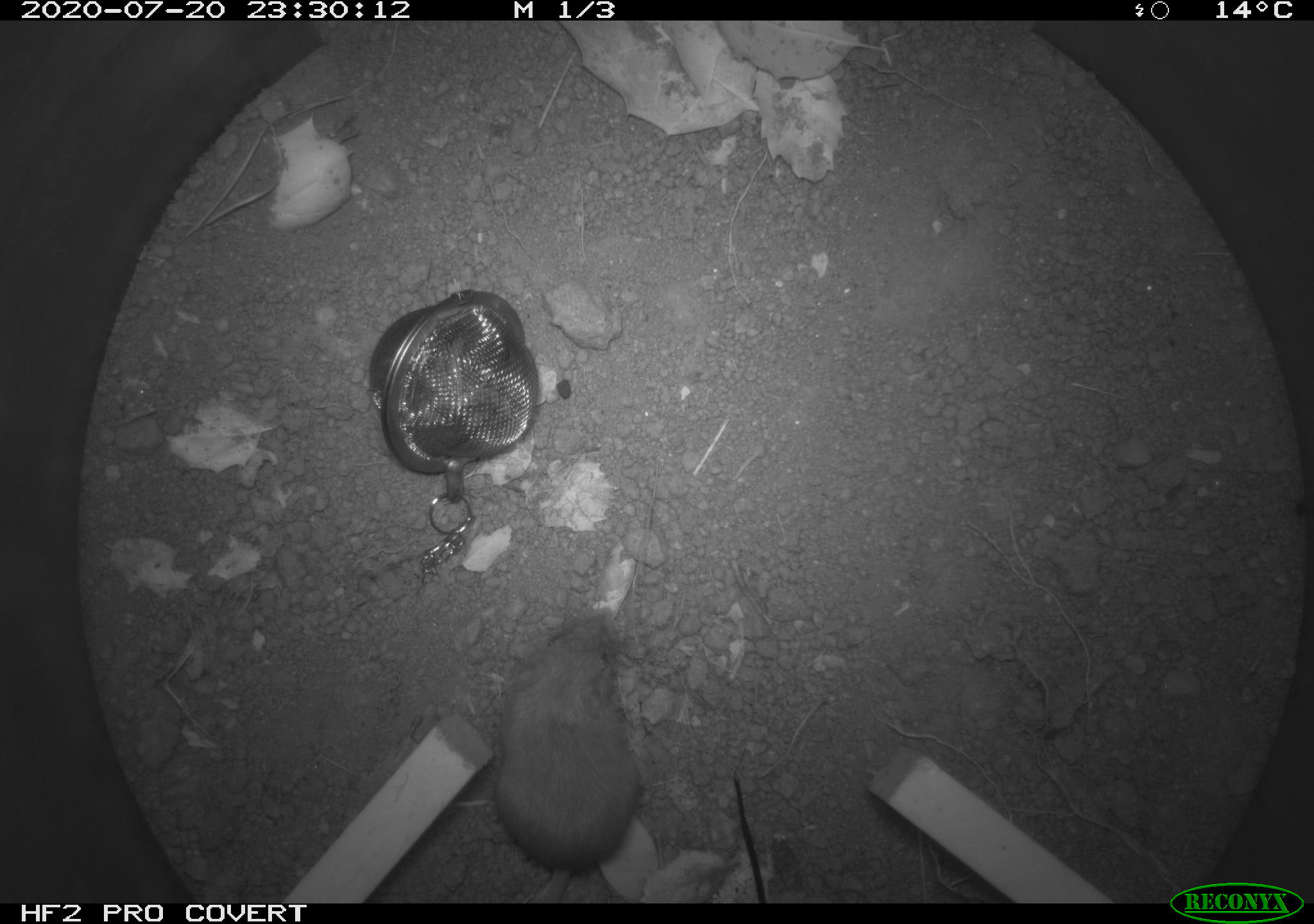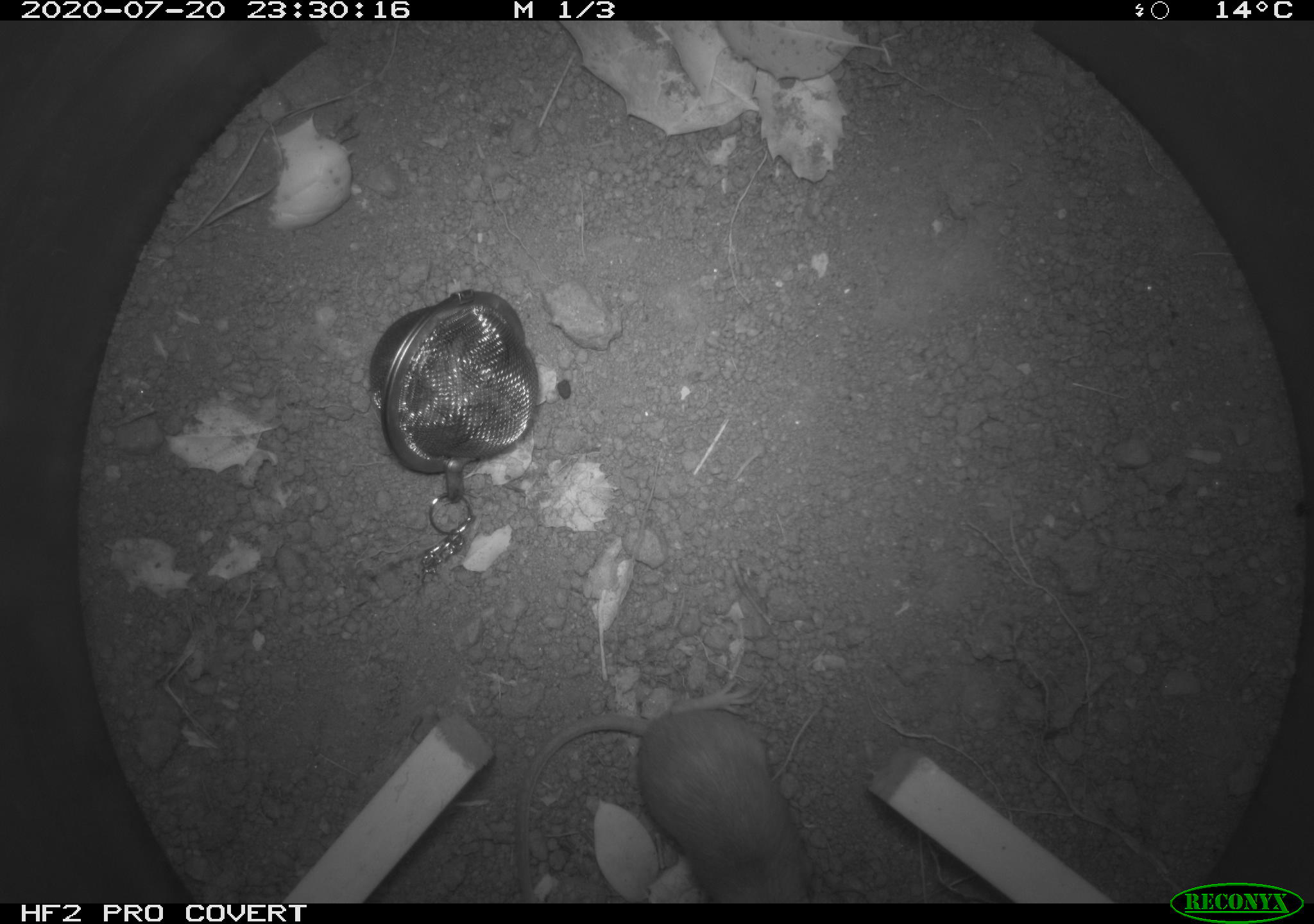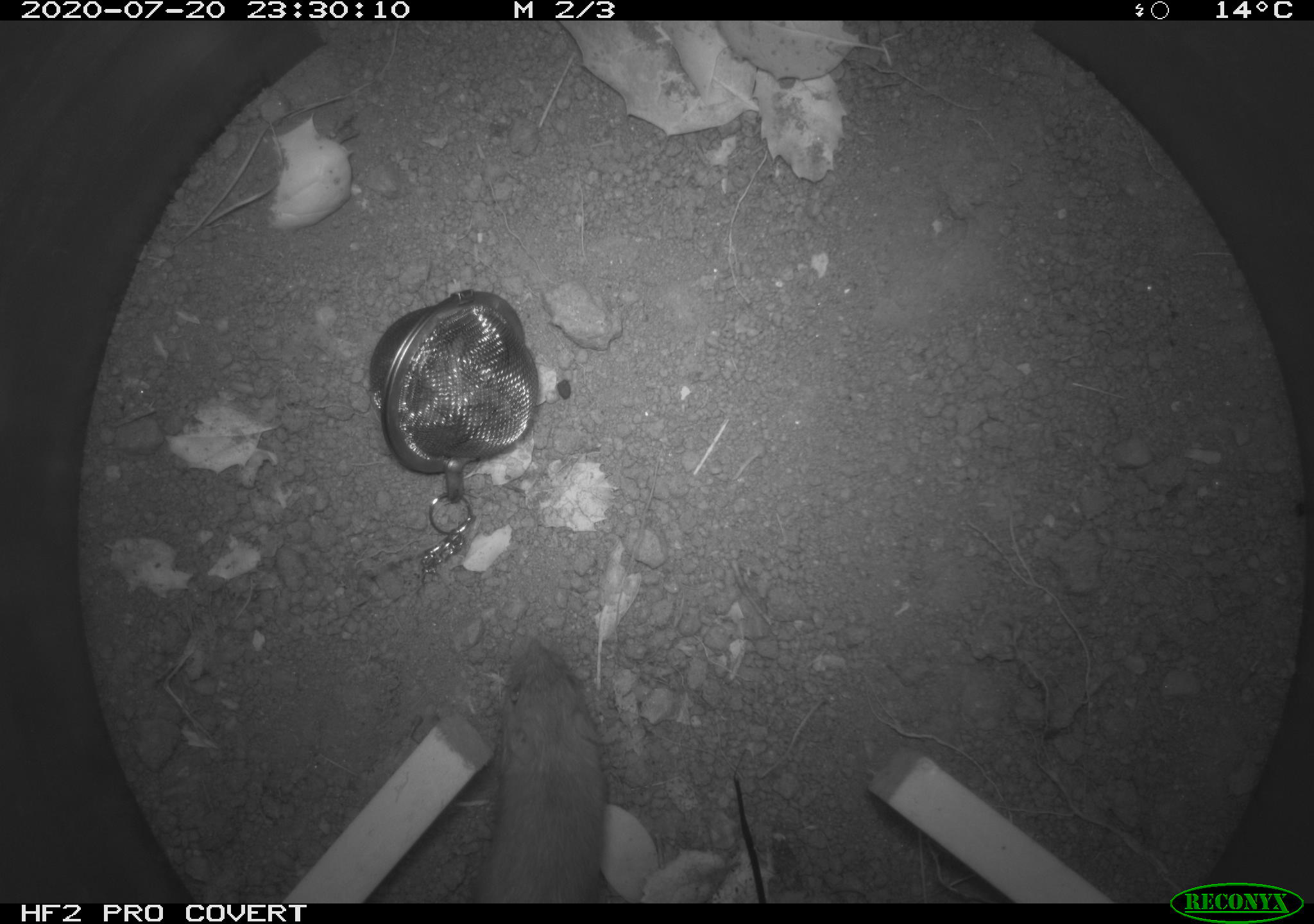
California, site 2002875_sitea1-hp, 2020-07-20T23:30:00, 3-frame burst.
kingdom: Animalia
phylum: Chordata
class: Mammalia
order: Rodentia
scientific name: Rodentia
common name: rodent